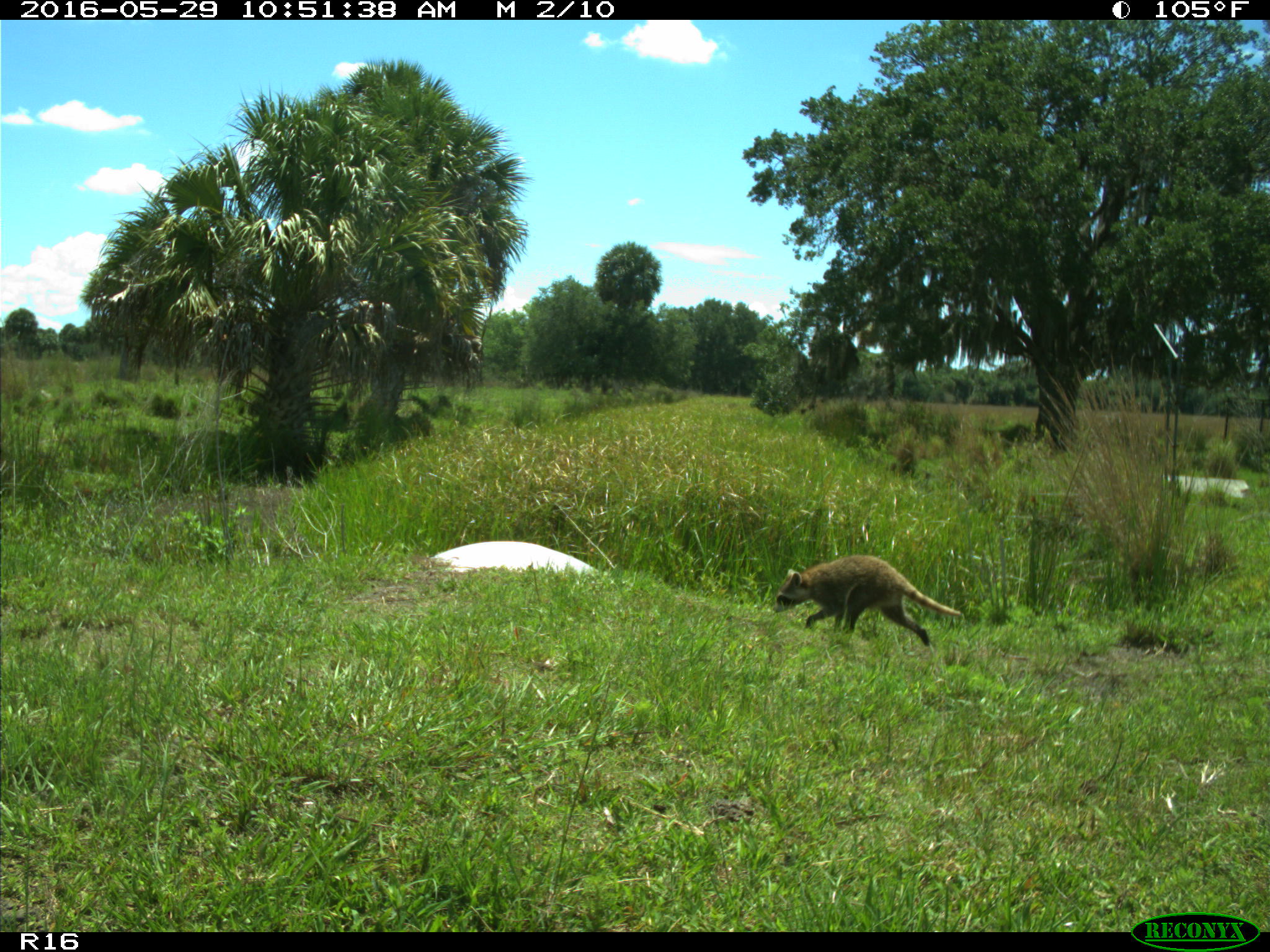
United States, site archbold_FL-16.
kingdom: Animalia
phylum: Chordata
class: Mammalia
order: Carnivora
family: Procyonidae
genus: Procyon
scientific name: Procyon lotor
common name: common raccoon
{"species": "Procyon lotor (common raccoon)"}